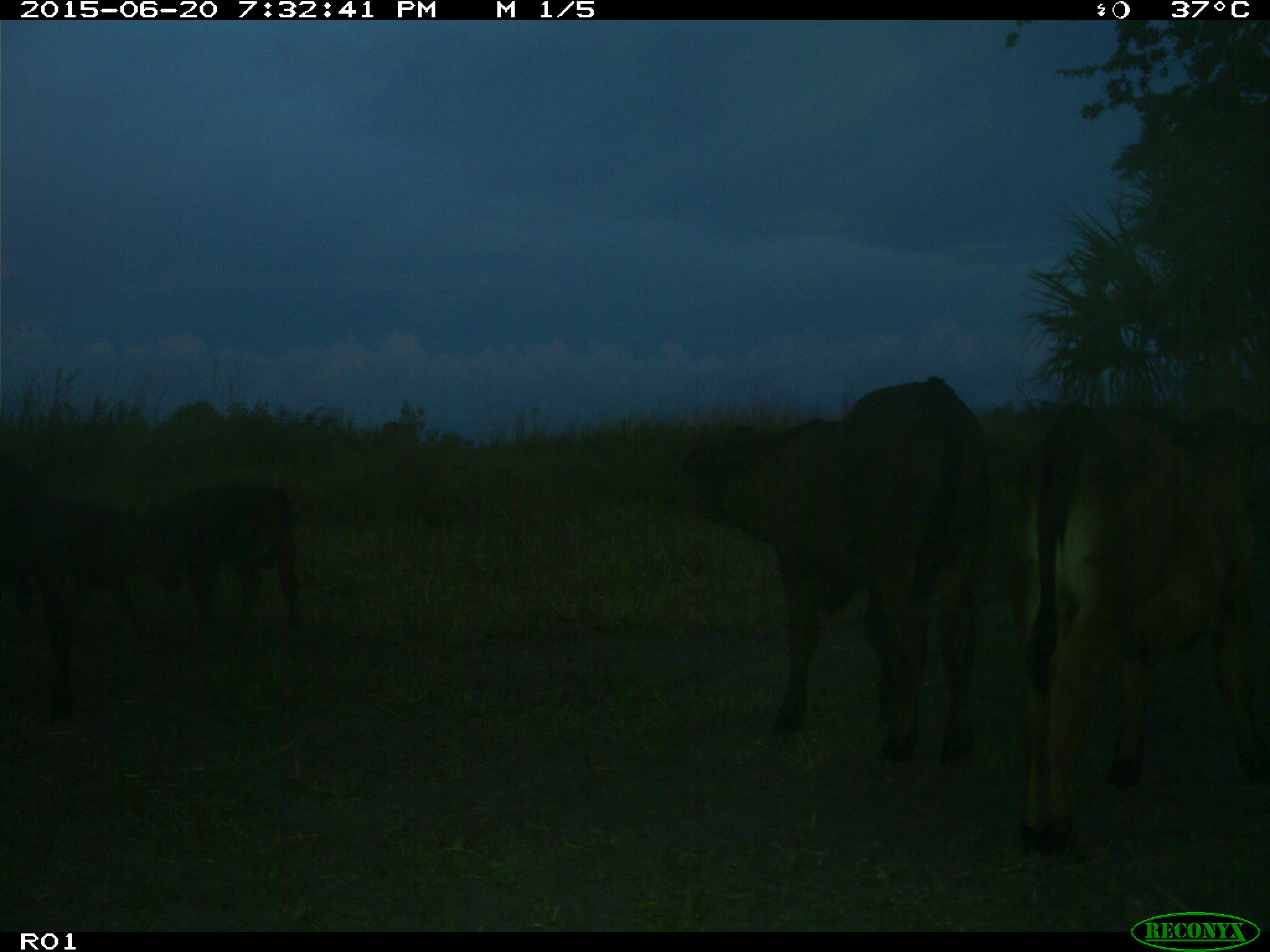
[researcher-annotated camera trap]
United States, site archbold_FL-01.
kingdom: Animalia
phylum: Chordata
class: Mammalia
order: Artiodactyla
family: Bovidae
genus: Bos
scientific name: Bos taurus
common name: domestic cow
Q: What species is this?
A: Bos taurus (domestic cow).